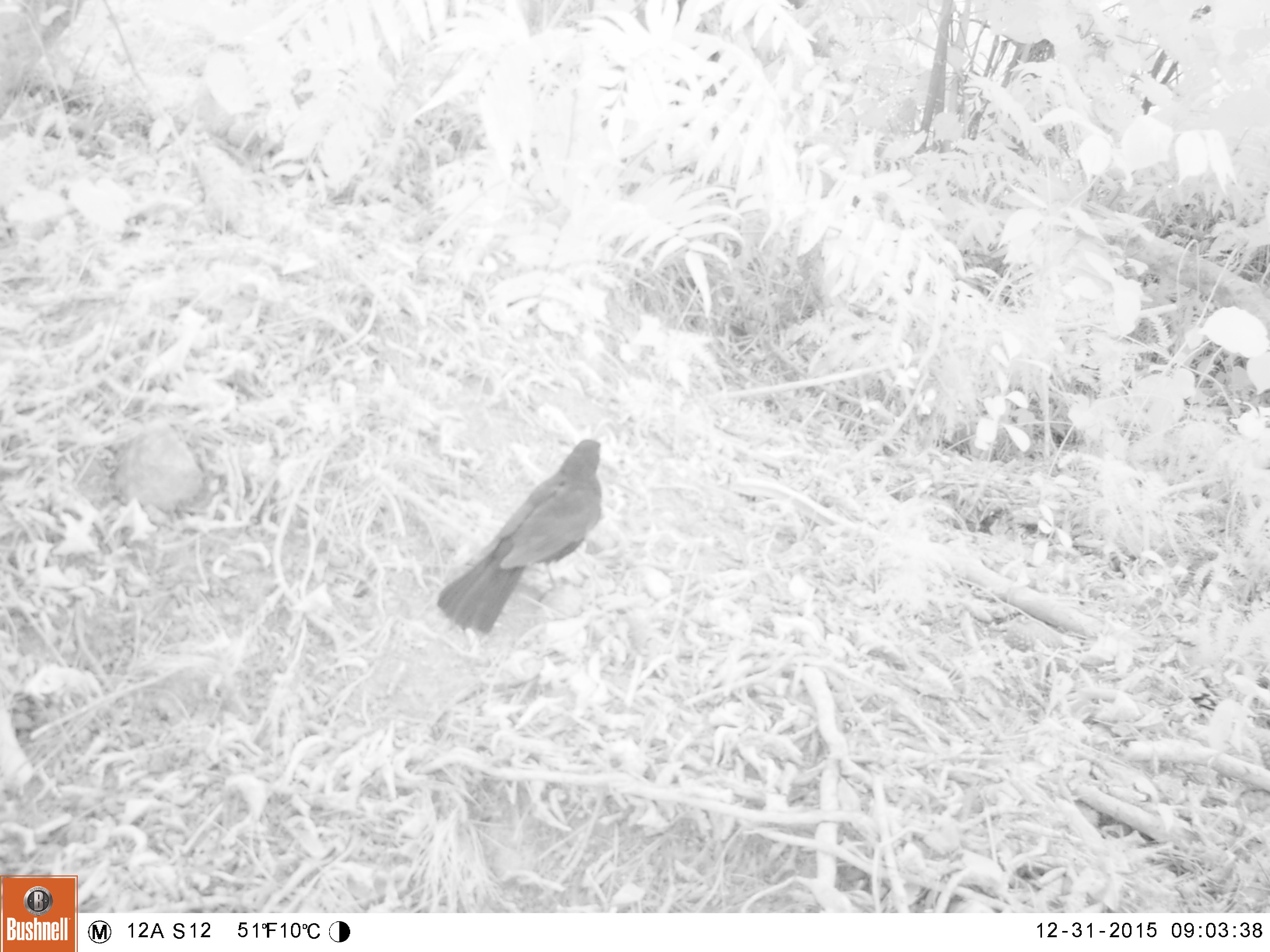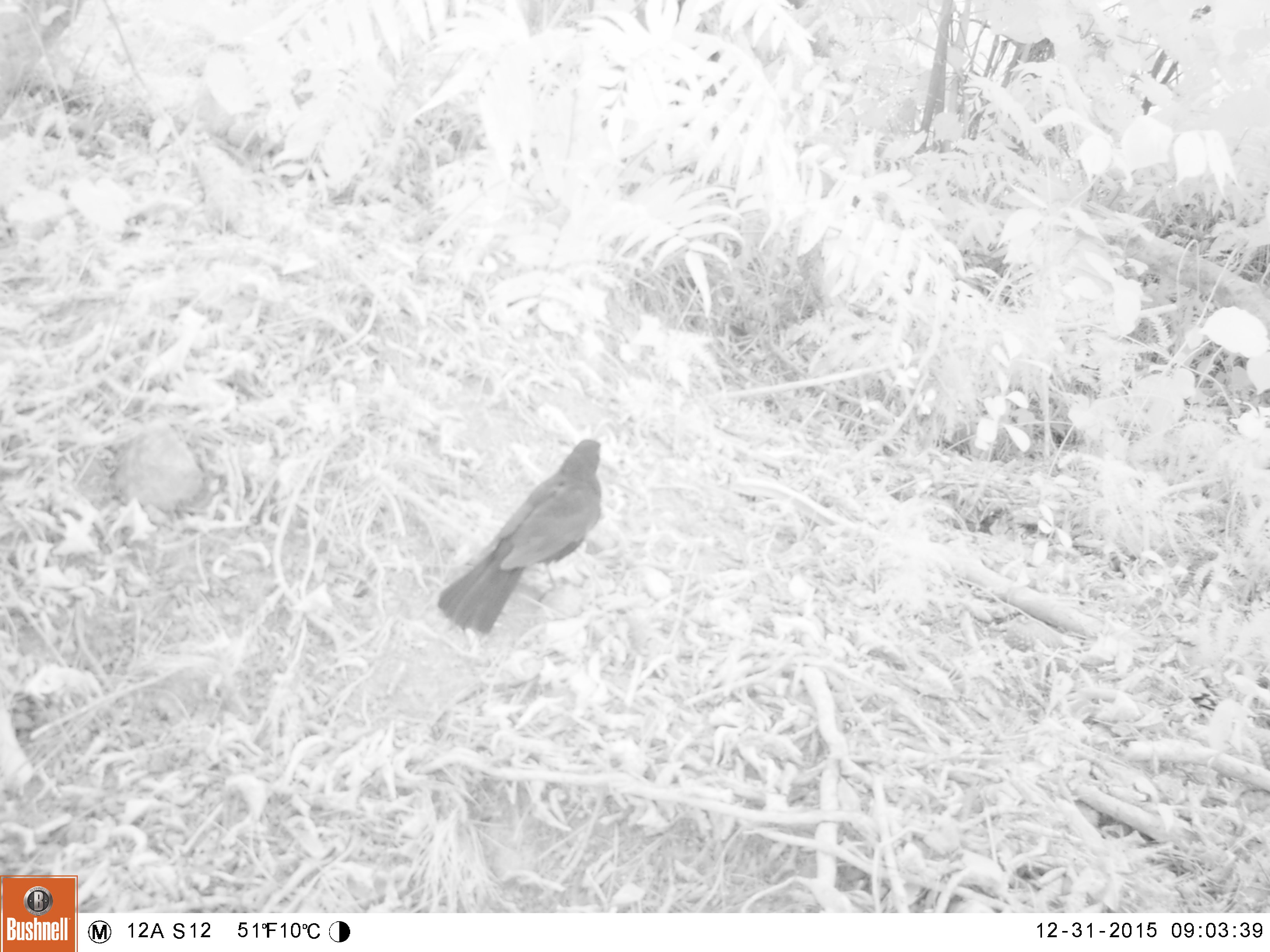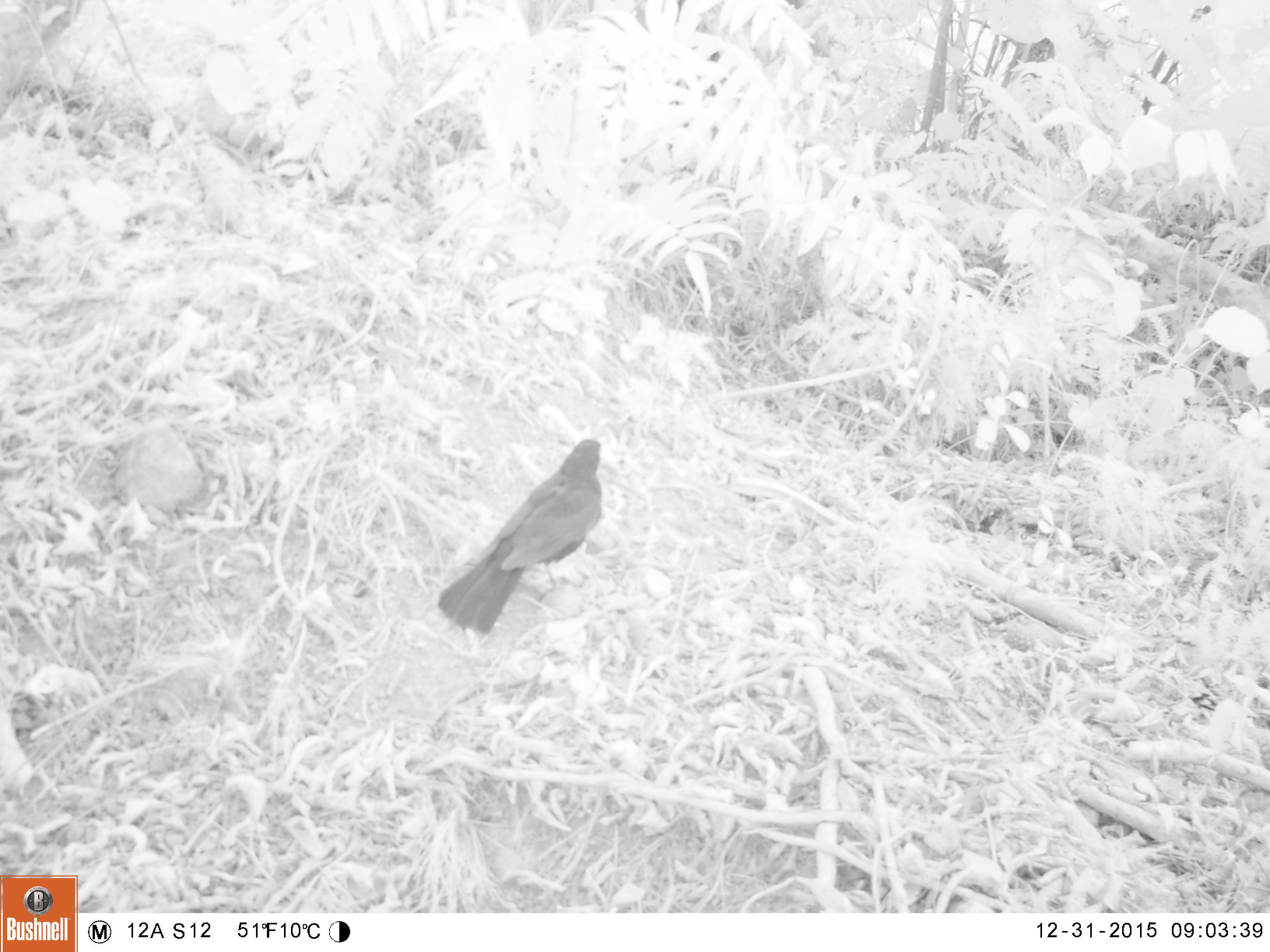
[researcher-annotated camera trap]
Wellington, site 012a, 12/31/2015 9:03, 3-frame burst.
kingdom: Animalia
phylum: Chordata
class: Aves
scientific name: Aves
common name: bird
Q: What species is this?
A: Bird (Aves).